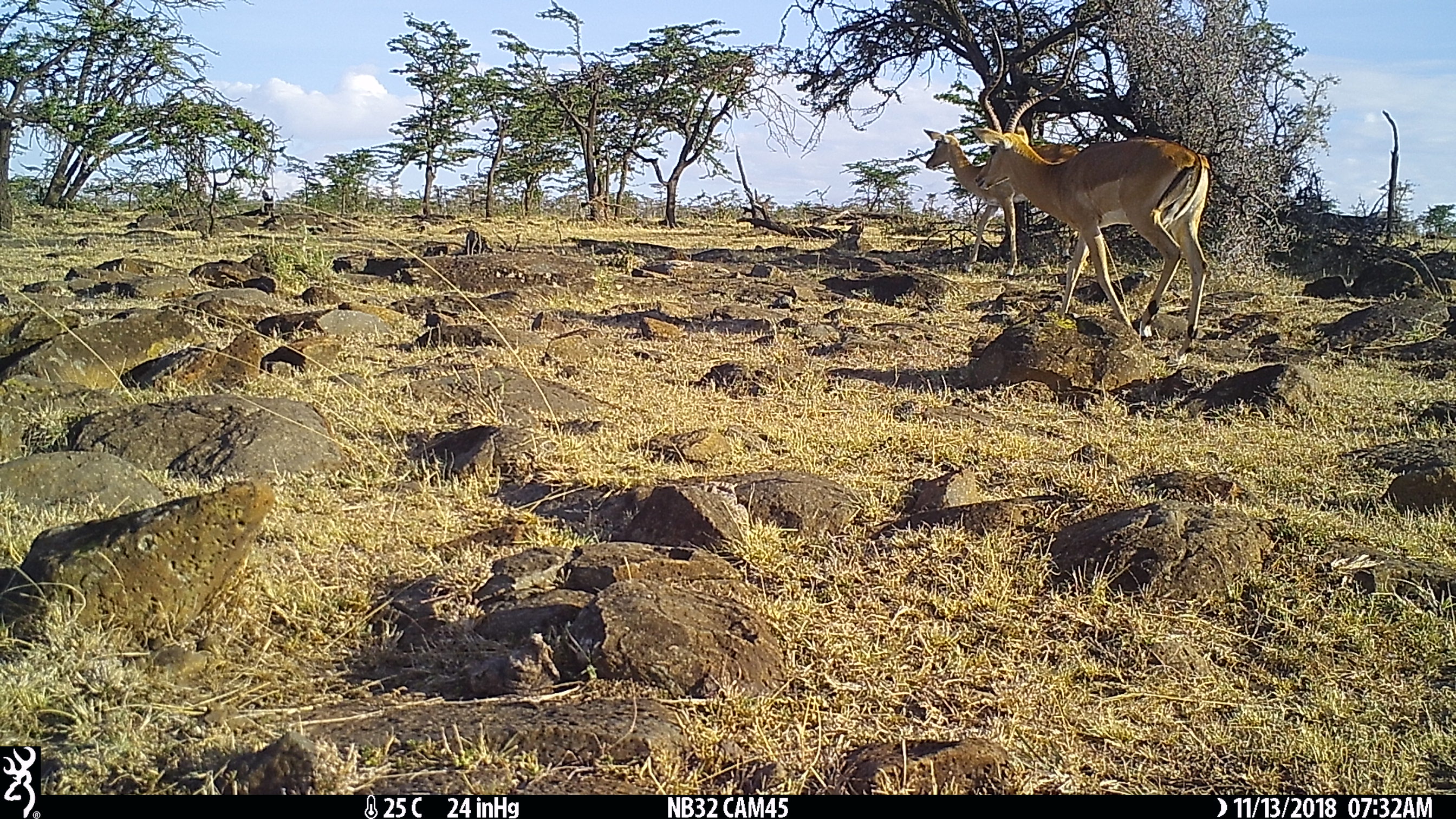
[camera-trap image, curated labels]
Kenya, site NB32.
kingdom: Animalia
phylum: Chordata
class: Mammalia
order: Artiodactyla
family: Bovidae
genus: Aepyceros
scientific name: Aepyceros melampus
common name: impala